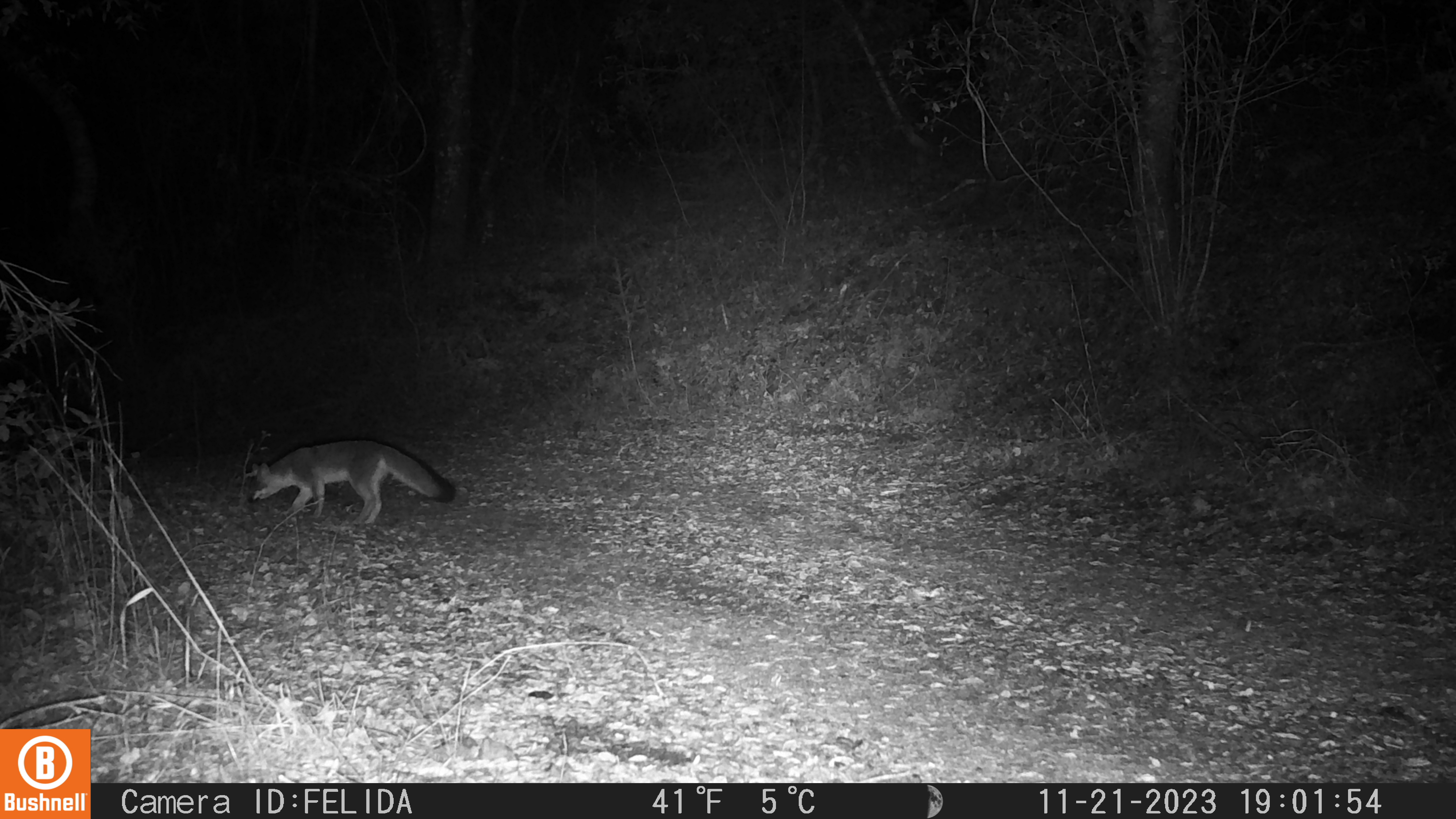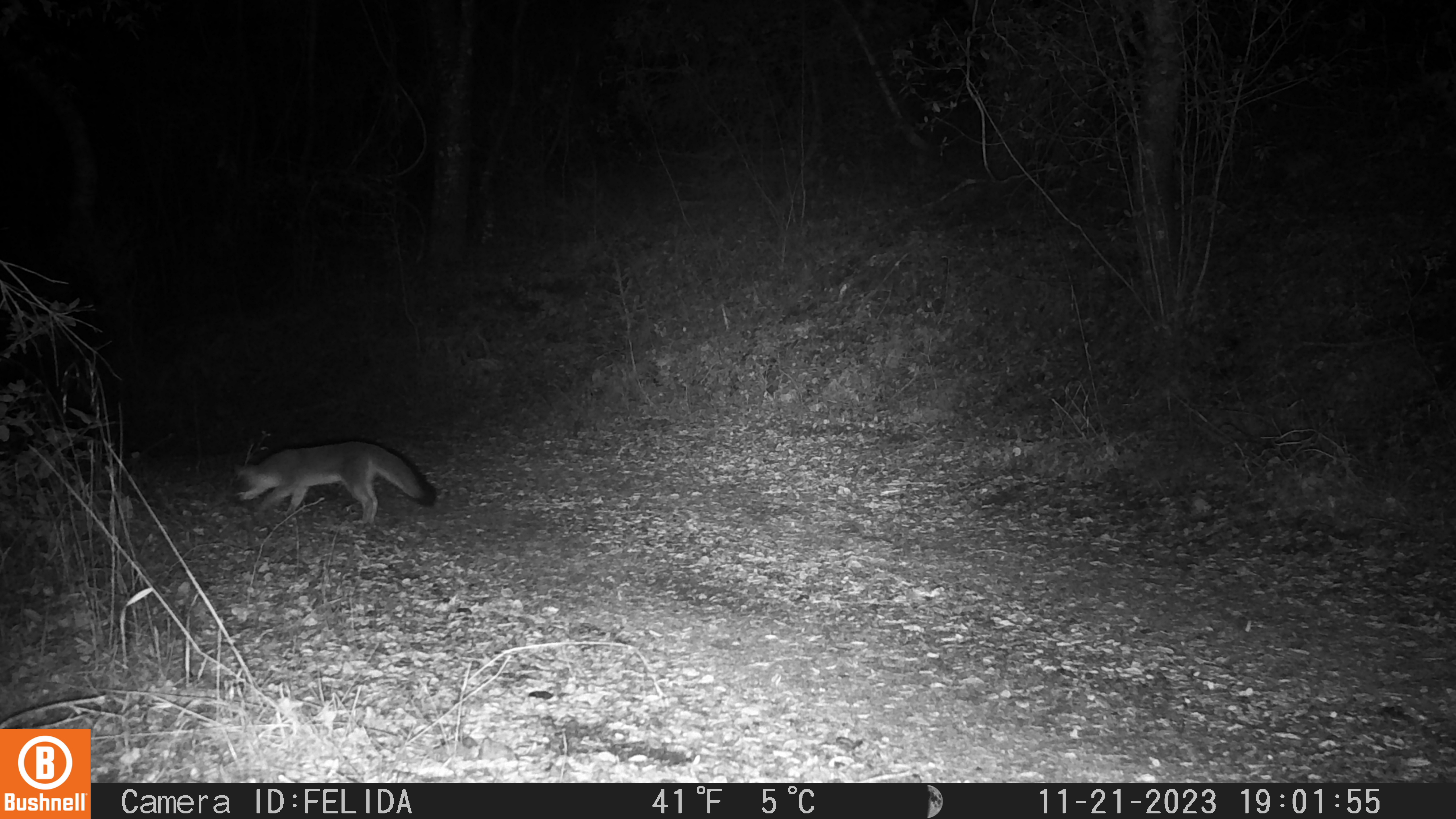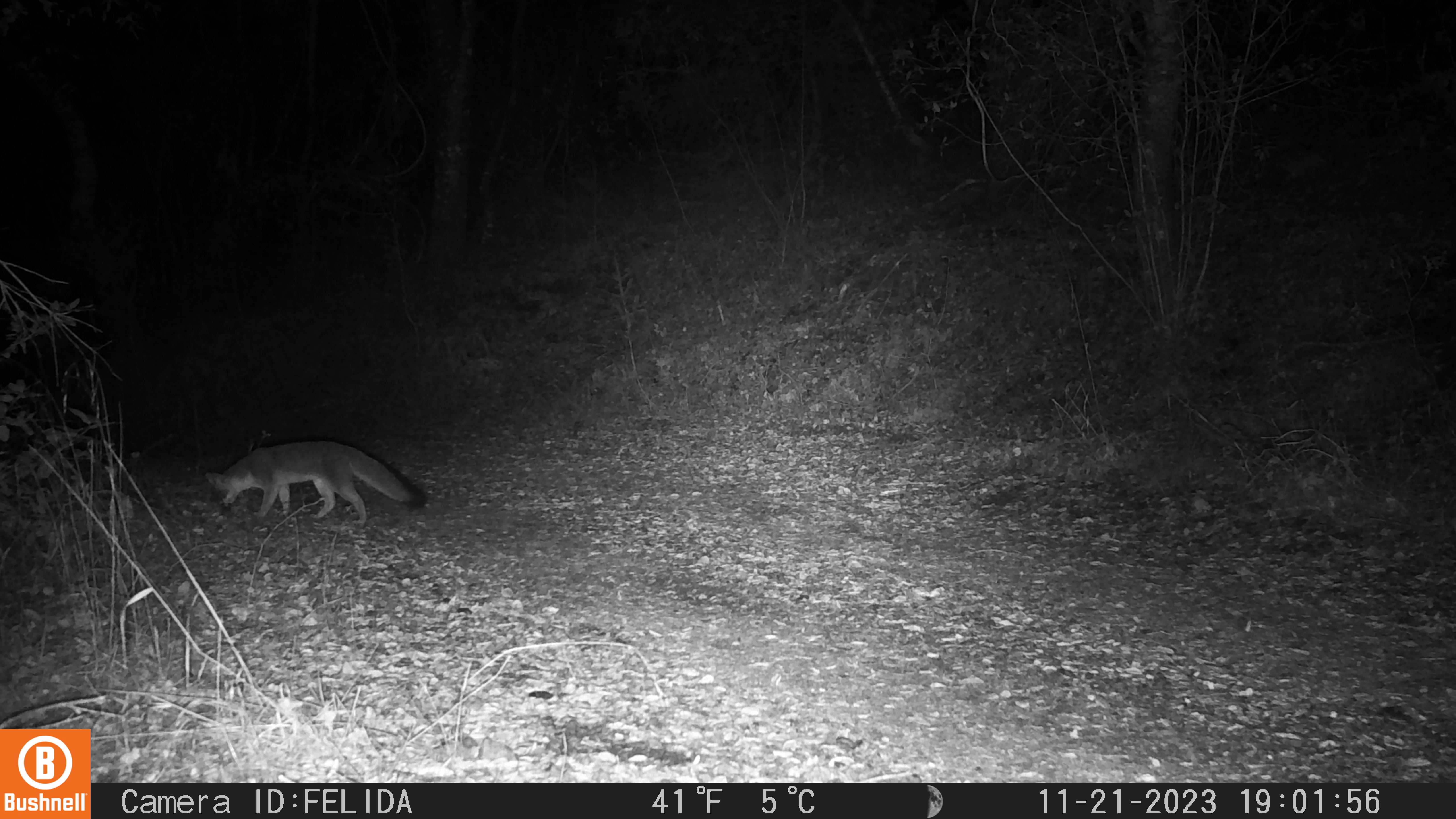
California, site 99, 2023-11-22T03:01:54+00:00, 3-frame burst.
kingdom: Animalia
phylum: Chordata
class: Mammalia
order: Carnivora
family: Canidae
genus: Urocyon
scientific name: Urocyon cinereoargenteus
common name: gray fox